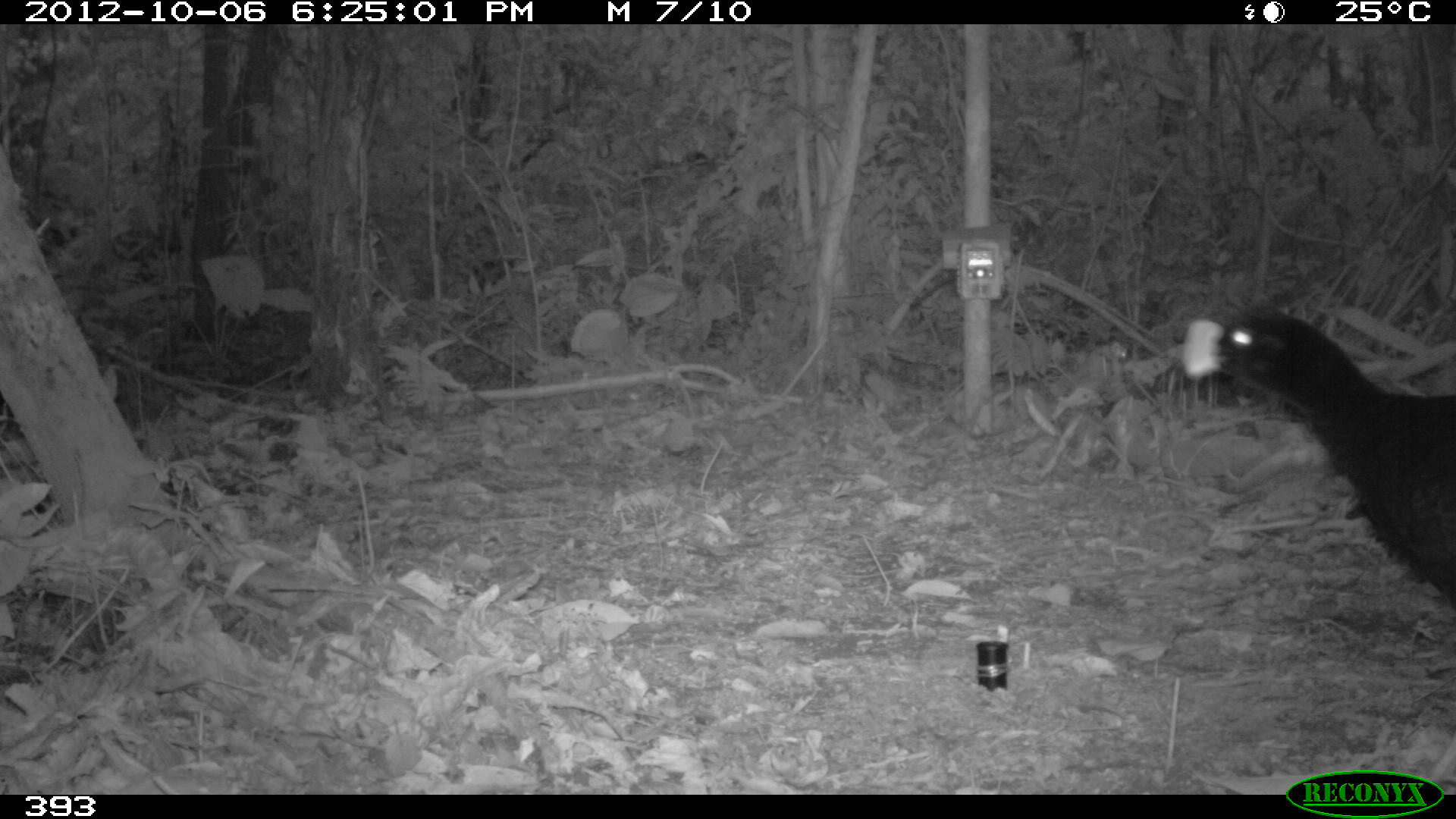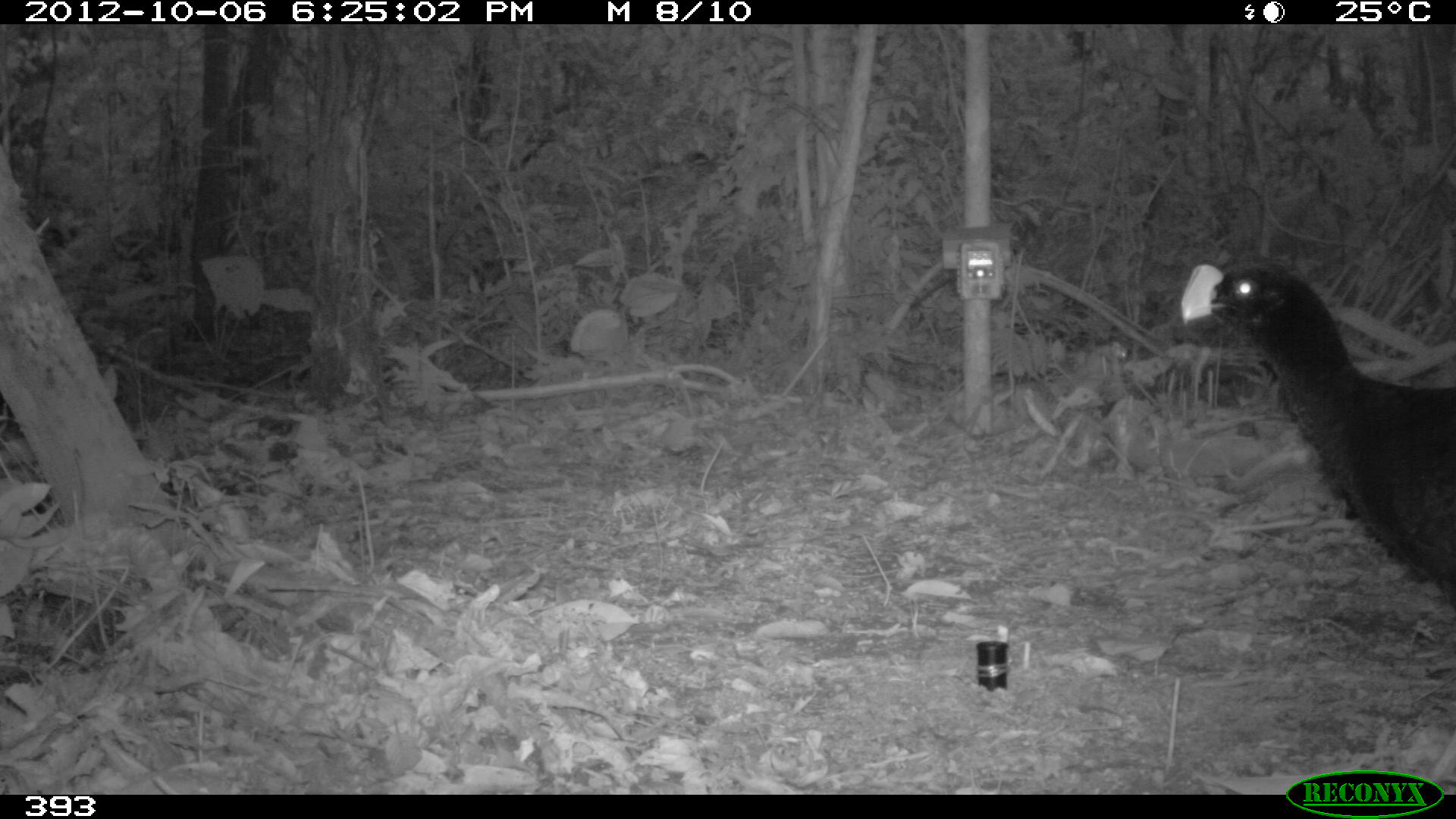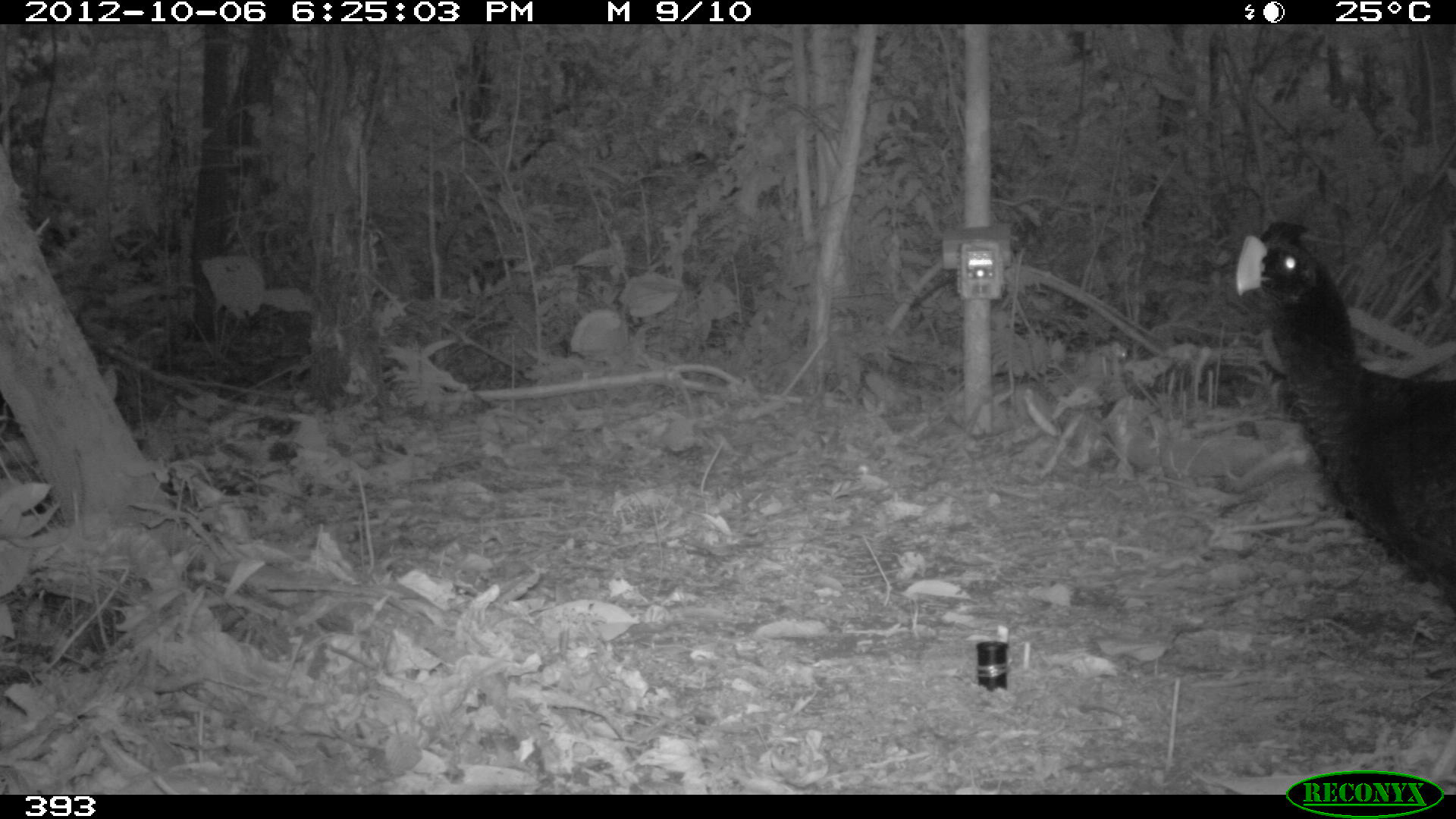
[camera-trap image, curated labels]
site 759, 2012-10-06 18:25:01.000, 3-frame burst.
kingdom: Animalia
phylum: Chordata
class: Aves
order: Galliformes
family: Cracidae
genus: Mitu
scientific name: Mitu tuberosum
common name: razor-billed curassow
Mitu tuberosum (razor-billed curassow).